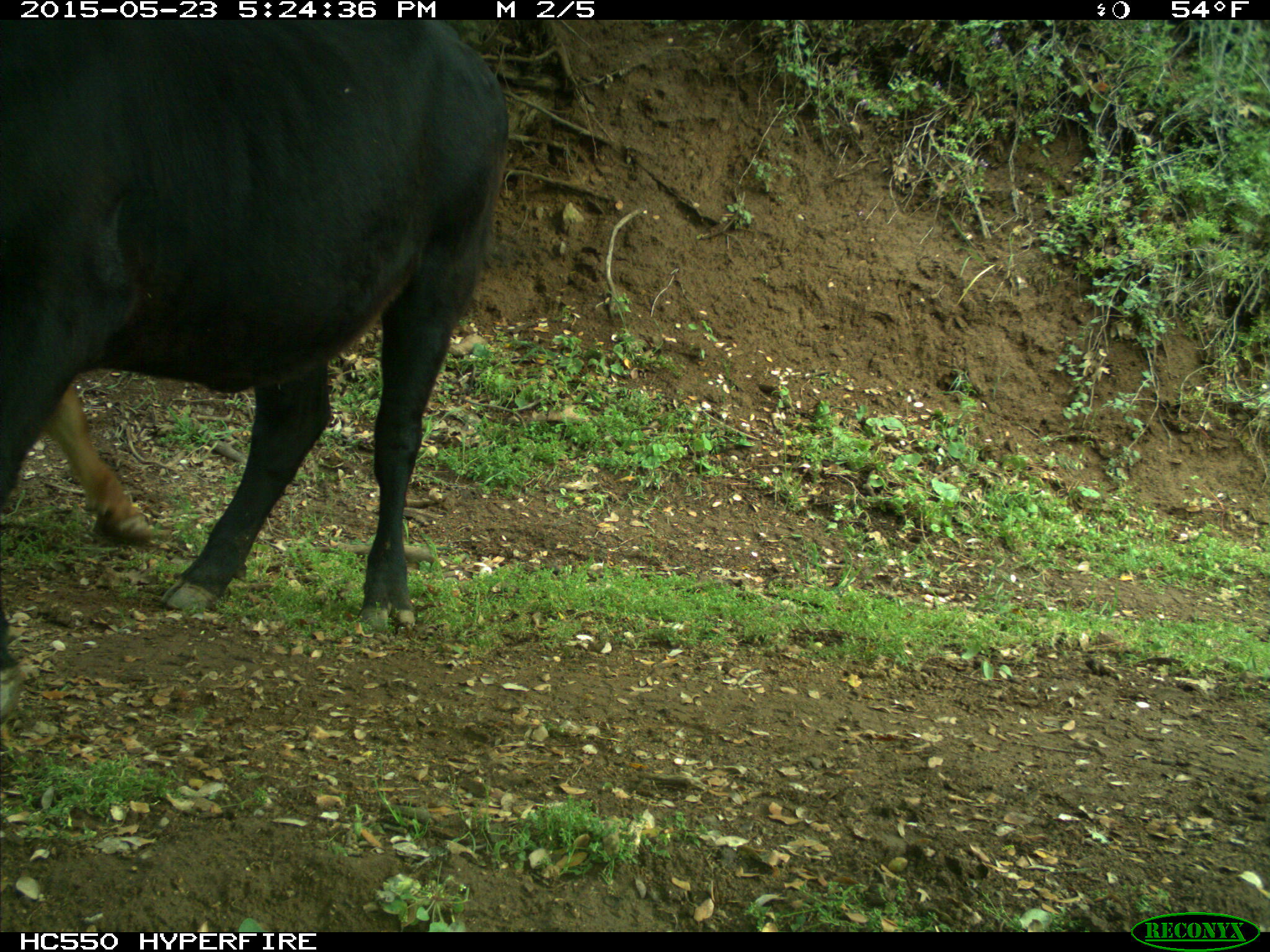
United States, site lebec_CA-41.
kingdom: Animalia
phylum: Chordata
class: Mammalia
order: Artiodactyla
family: Bovidae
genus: Bos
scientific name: Bos taurus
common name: domestic cow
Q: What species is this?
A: Bos taurus (domestic cow).